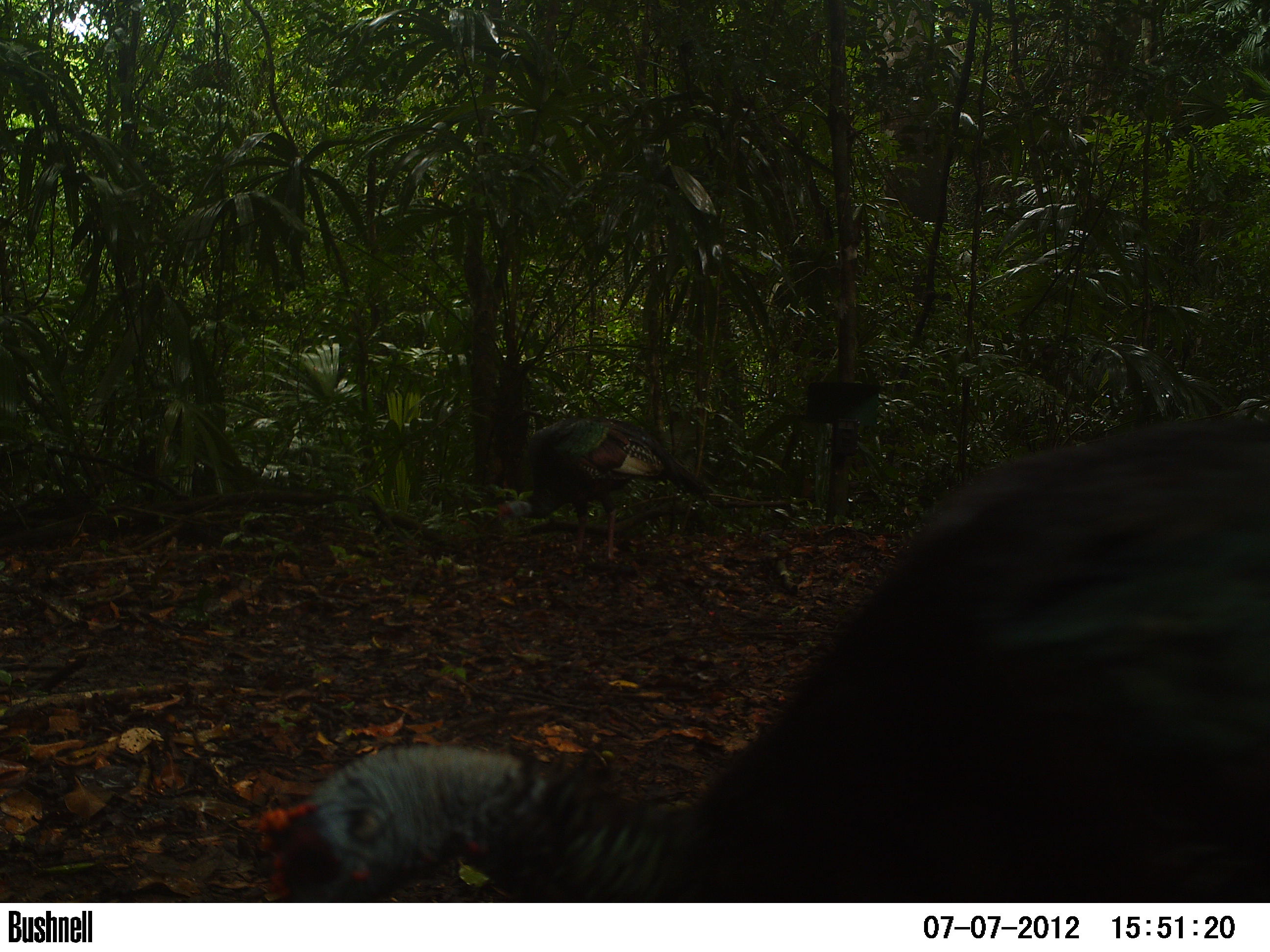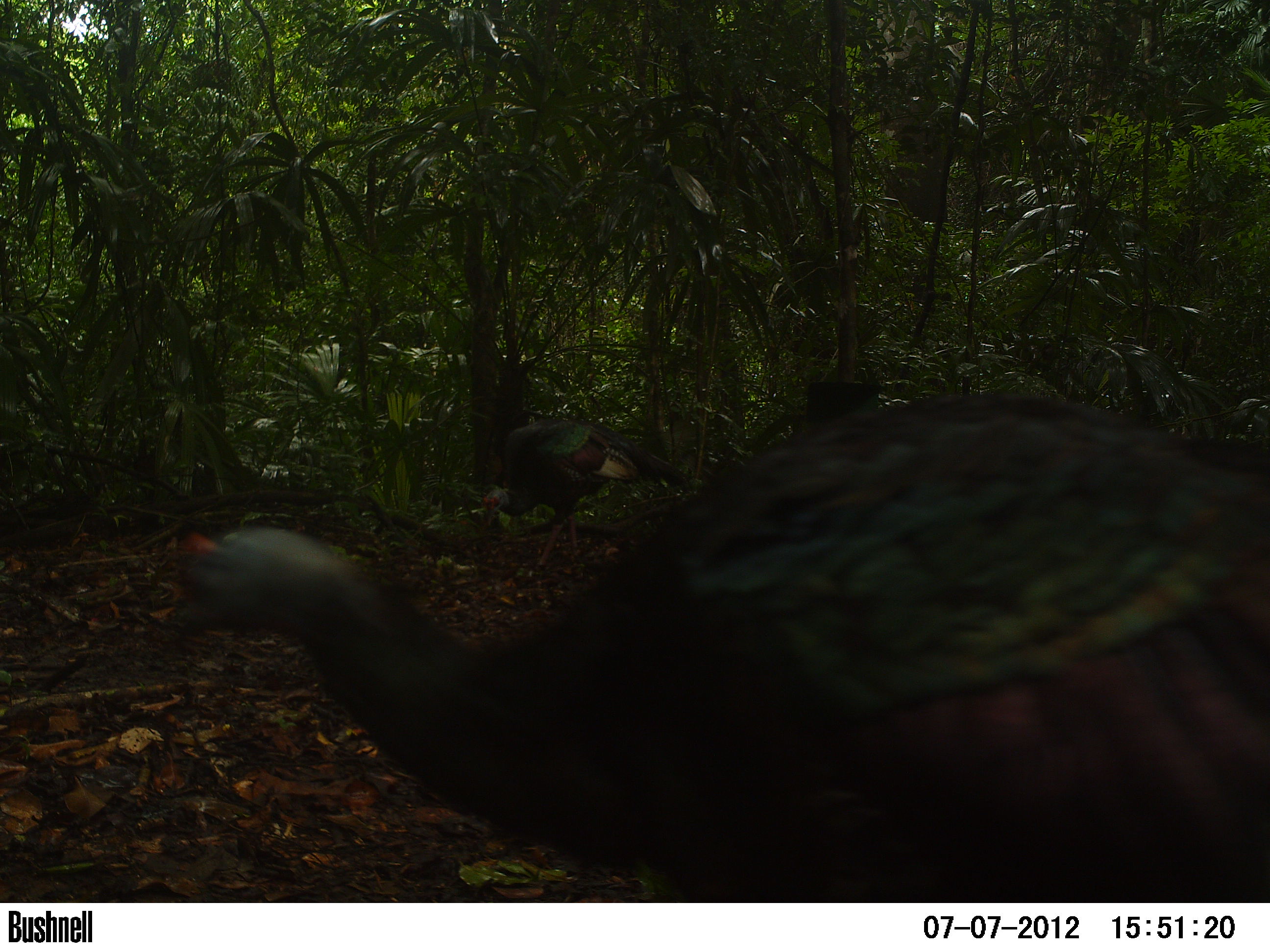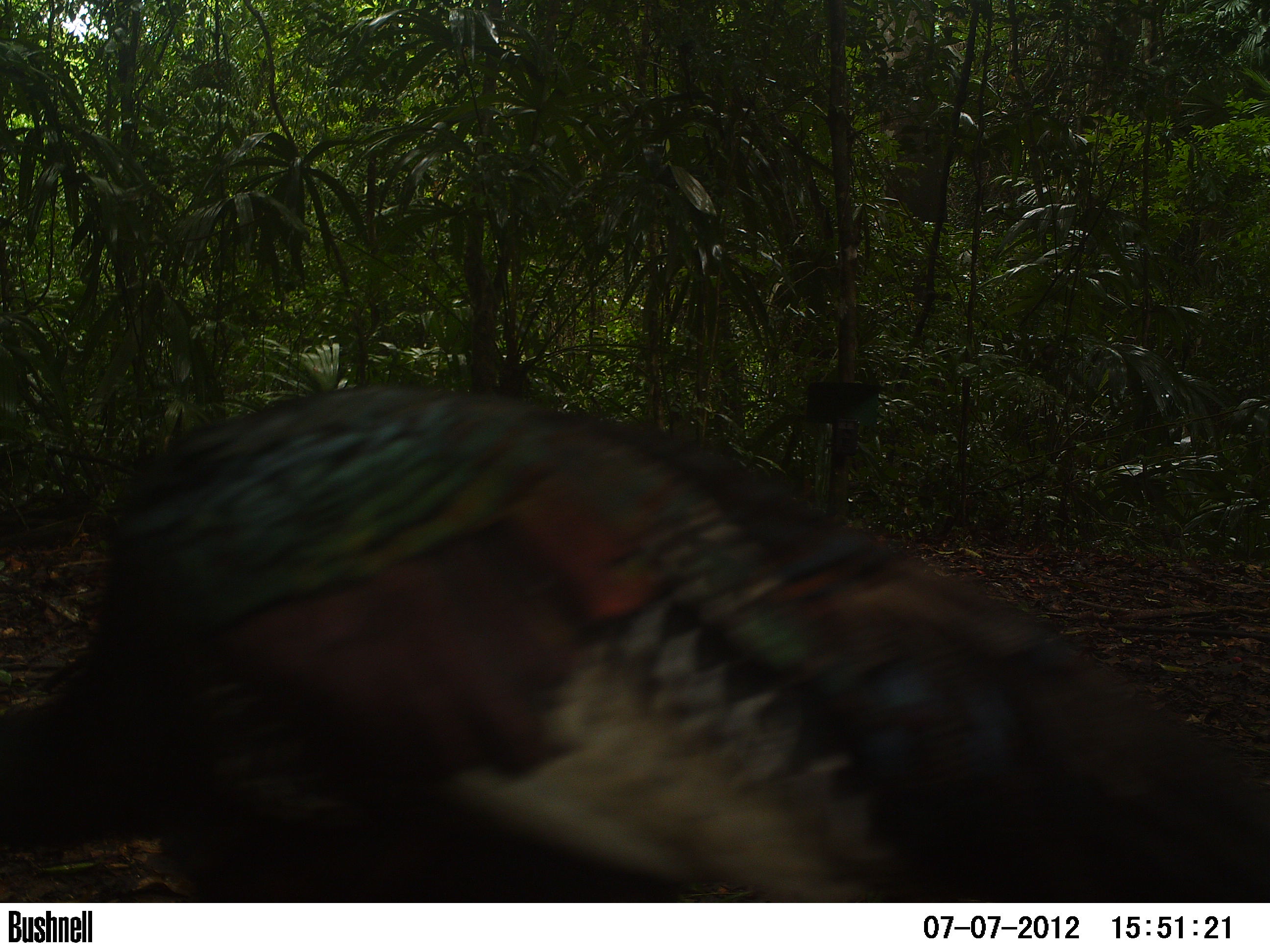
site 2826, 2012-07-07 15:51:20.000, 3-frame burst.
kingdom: Animalia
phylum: Chordata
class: Aves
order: Galliformes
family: Phasianidae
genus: Meleagris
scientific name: Meleagris ocellata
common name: ocellated turkey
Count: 2.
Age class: adult.